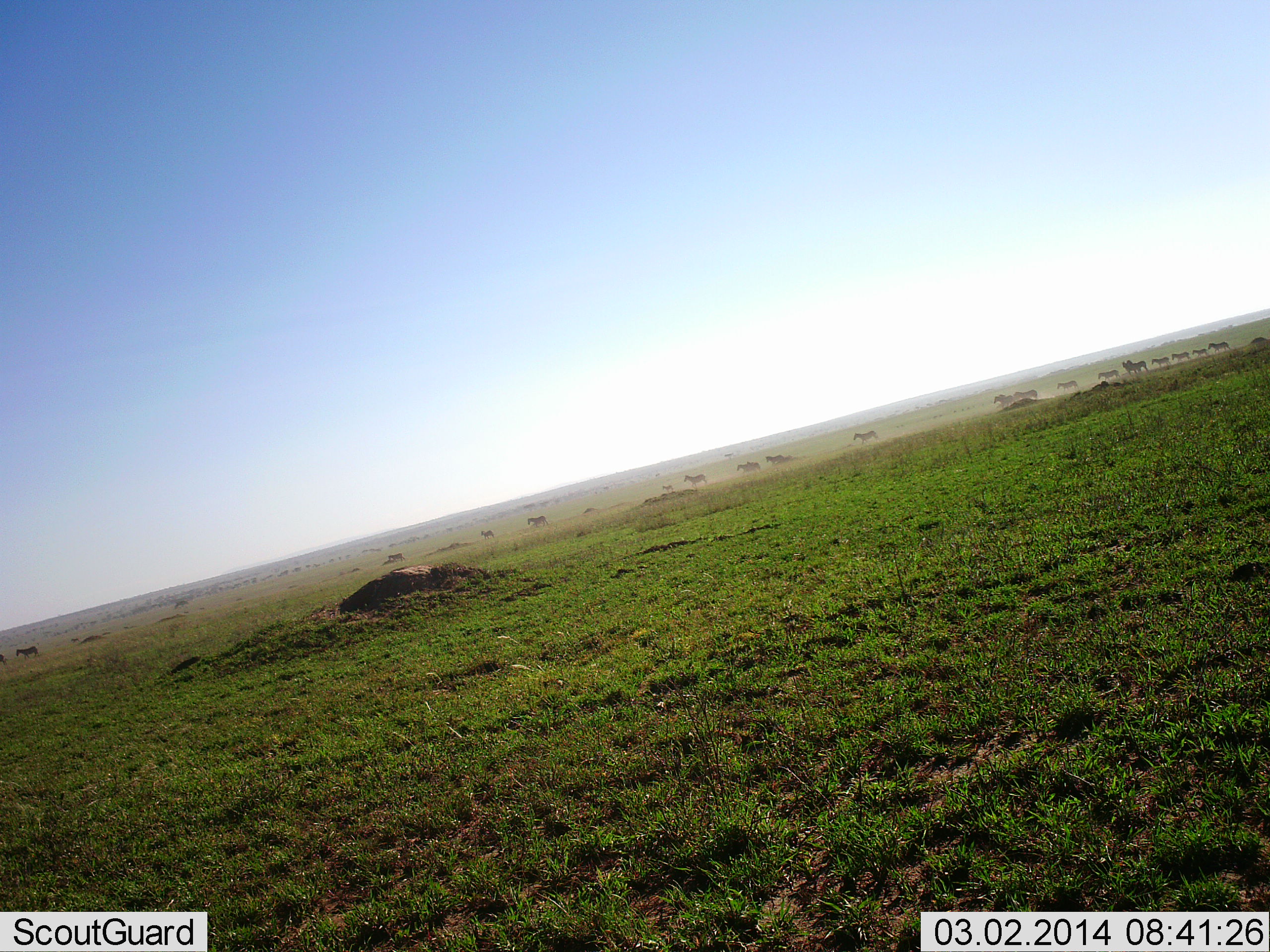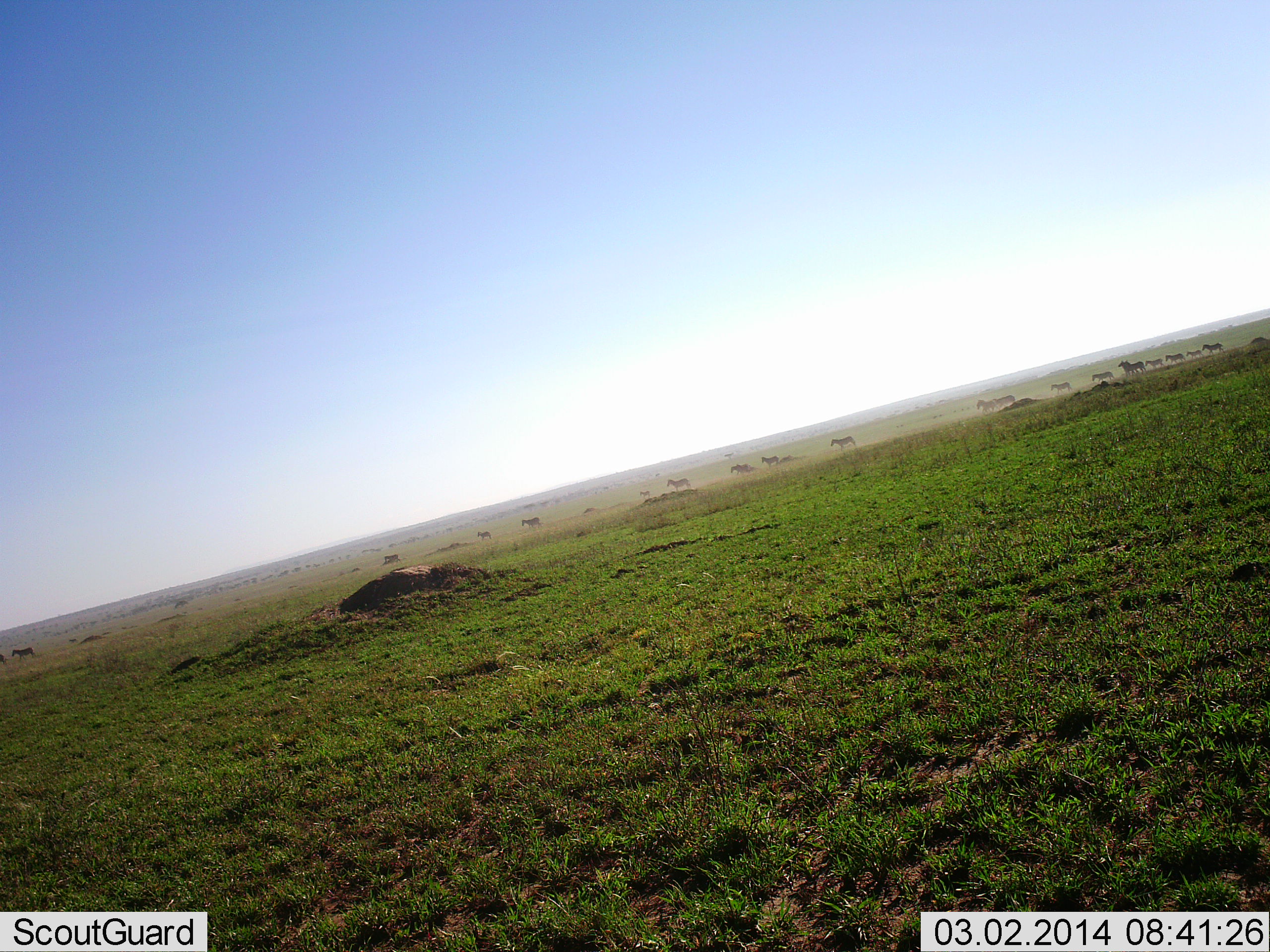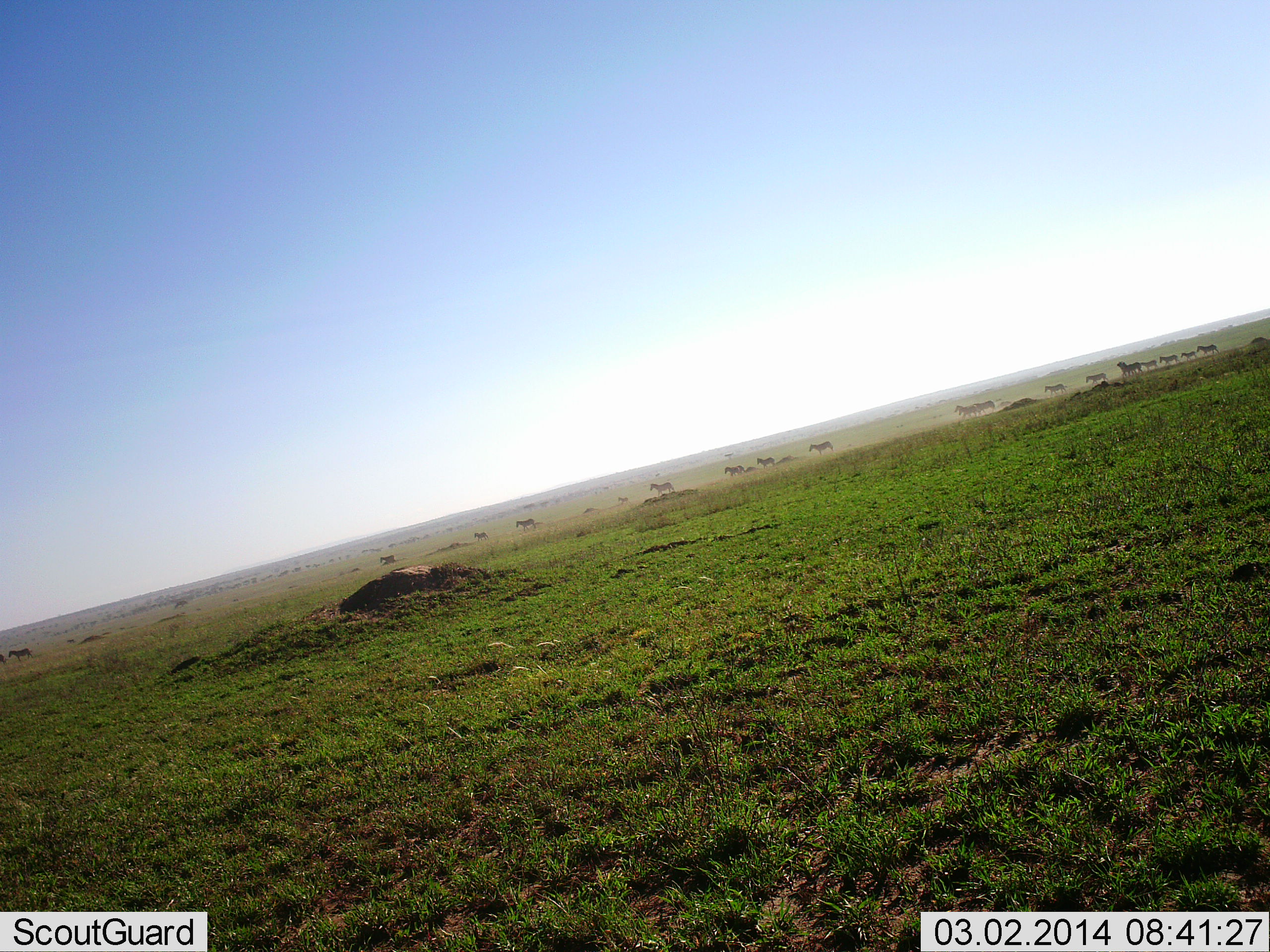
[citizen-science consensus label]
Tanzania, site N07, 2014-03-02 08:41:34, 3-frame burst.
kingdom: Animalia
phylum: Chordata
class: Mammalia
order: Perissodactyla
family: Equidae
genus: Equus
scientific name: Equus quagga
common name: plains zebra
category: zebra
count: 11-50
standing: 10%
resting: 0%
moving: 100%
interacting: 0%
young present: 0%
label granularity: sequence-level